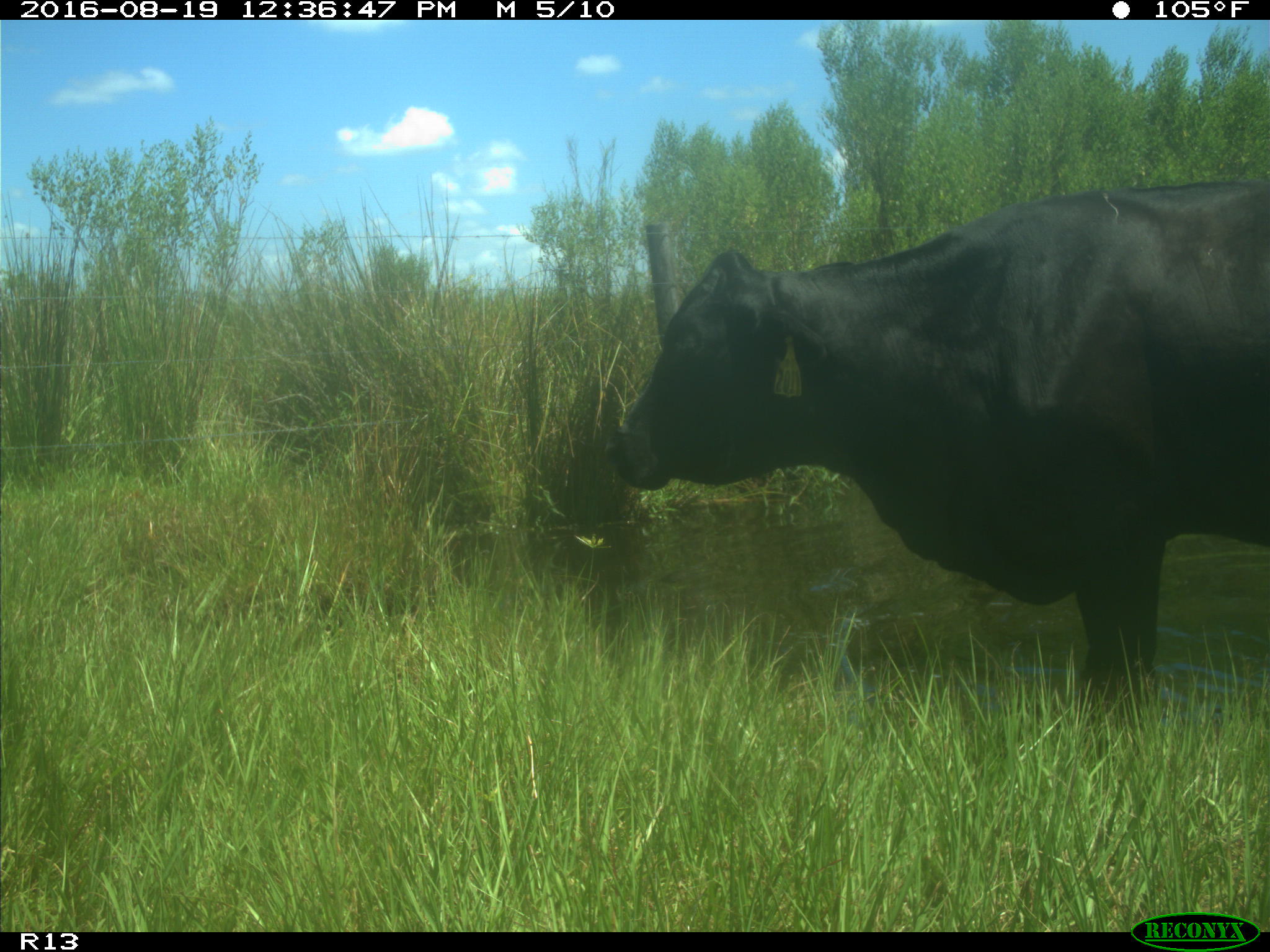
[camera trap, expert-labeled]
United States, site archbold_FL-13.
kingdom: Animalia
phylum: Chordata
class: Mammalia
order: Artiodactyla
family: Bovidae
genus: Bos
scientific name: Bos taurus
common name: domestic cow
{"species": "Bos taurus (domestic cow)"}